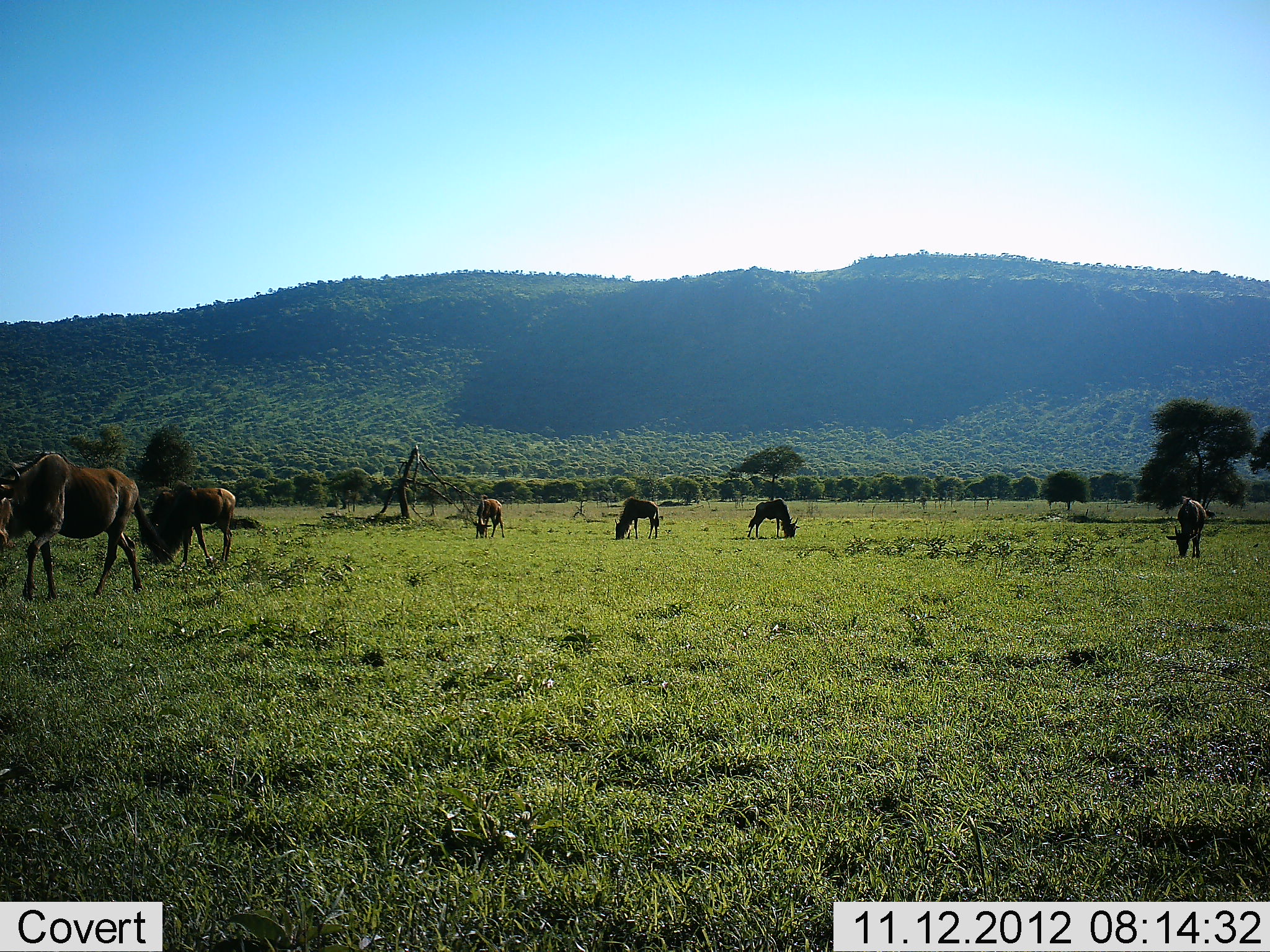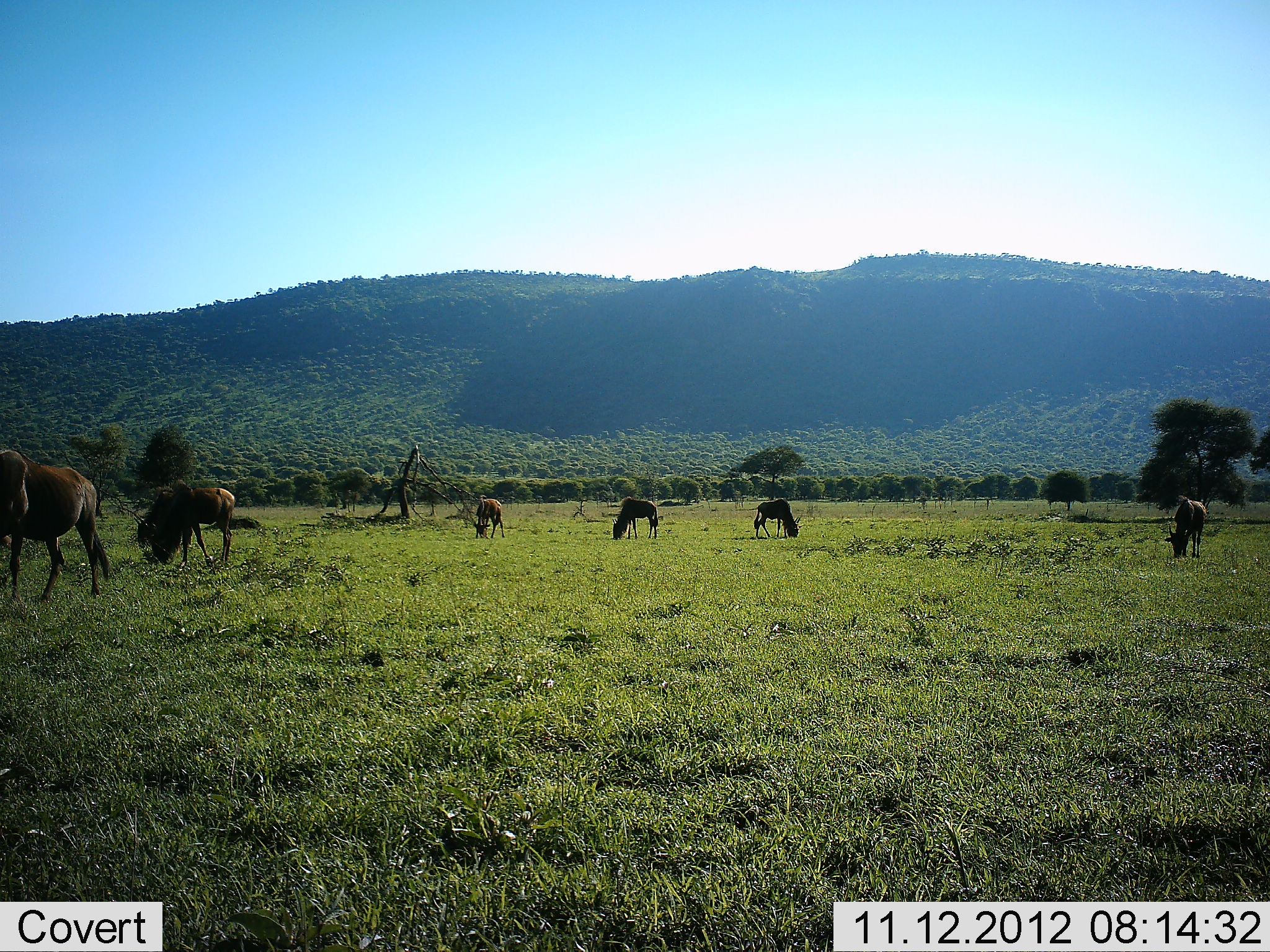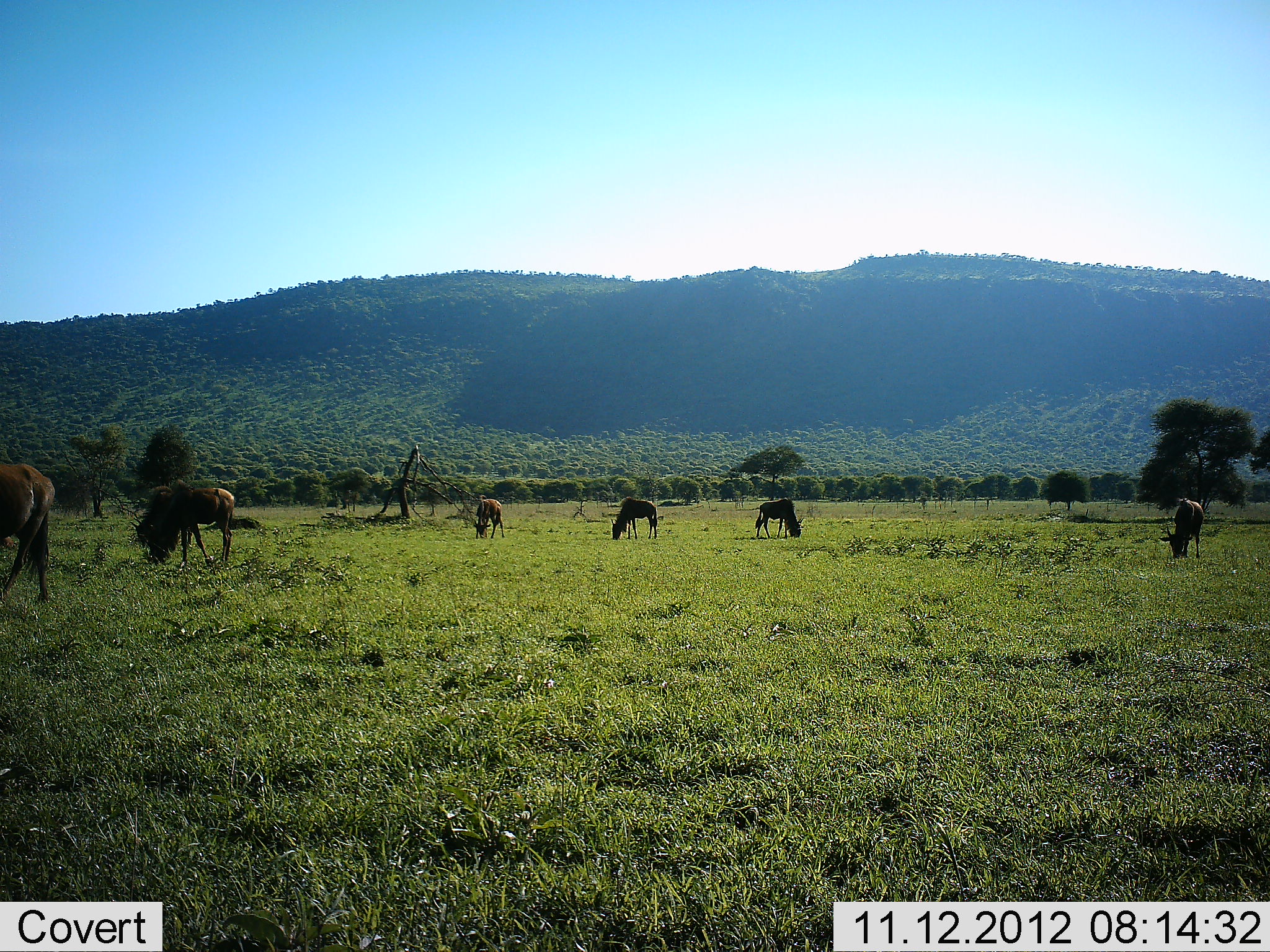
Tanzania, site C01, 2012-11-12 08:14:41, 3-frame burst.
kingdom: Animalia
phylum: Chordata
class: Mammalia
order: Artiodactyla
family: Bovidae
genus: Connochaetes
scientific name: Connochaetes taurinus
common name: blue wildebeest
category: wildebeest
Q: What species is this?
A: Wildebeest (blue wildebeest) (Connochaetes taurinus).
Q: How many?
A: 6.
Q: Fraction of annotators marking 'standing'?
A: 10%.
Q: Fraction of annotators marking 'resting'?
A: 0%.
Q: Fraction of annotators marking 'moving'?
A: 70%.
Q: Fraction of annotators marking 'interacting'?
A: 0%.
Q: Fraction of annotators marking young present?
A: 0%.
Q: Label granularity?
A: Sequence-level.